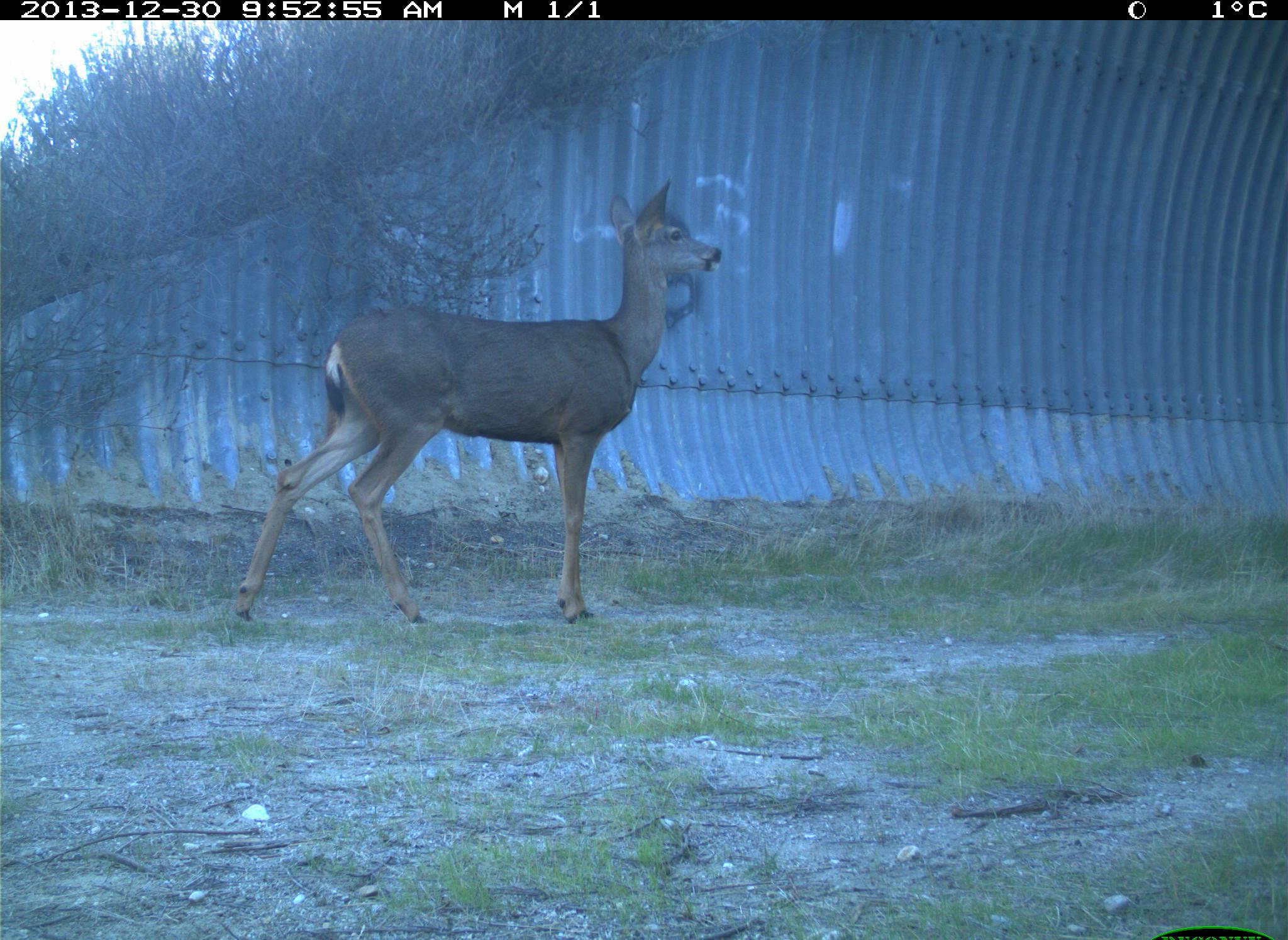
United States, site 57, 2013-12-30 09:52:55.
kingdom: Animalia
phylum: Chordata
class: Mammalia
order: Artiodactyla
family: Cervidae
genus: Odocoileus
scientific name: Odocoileus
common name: deer